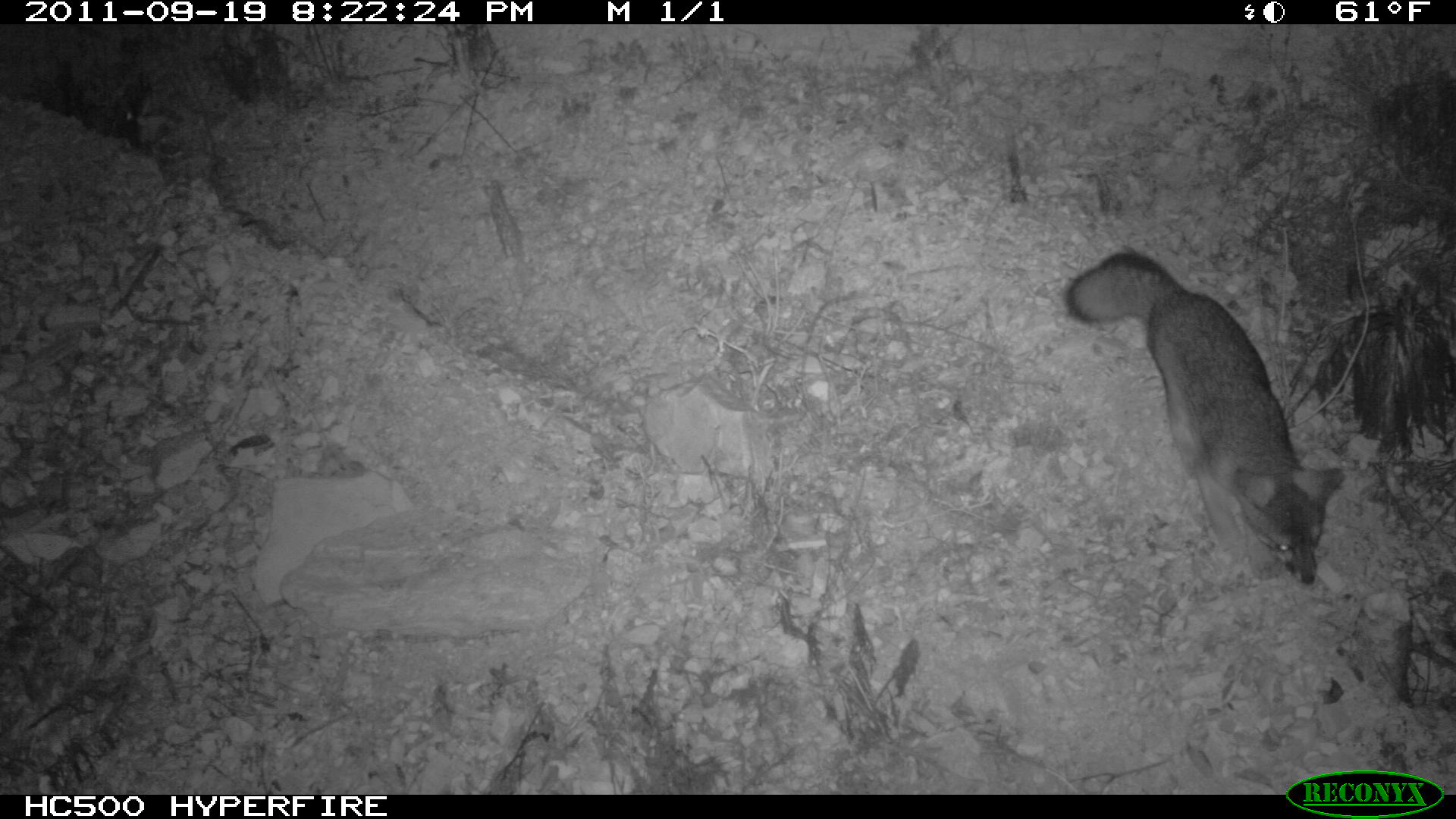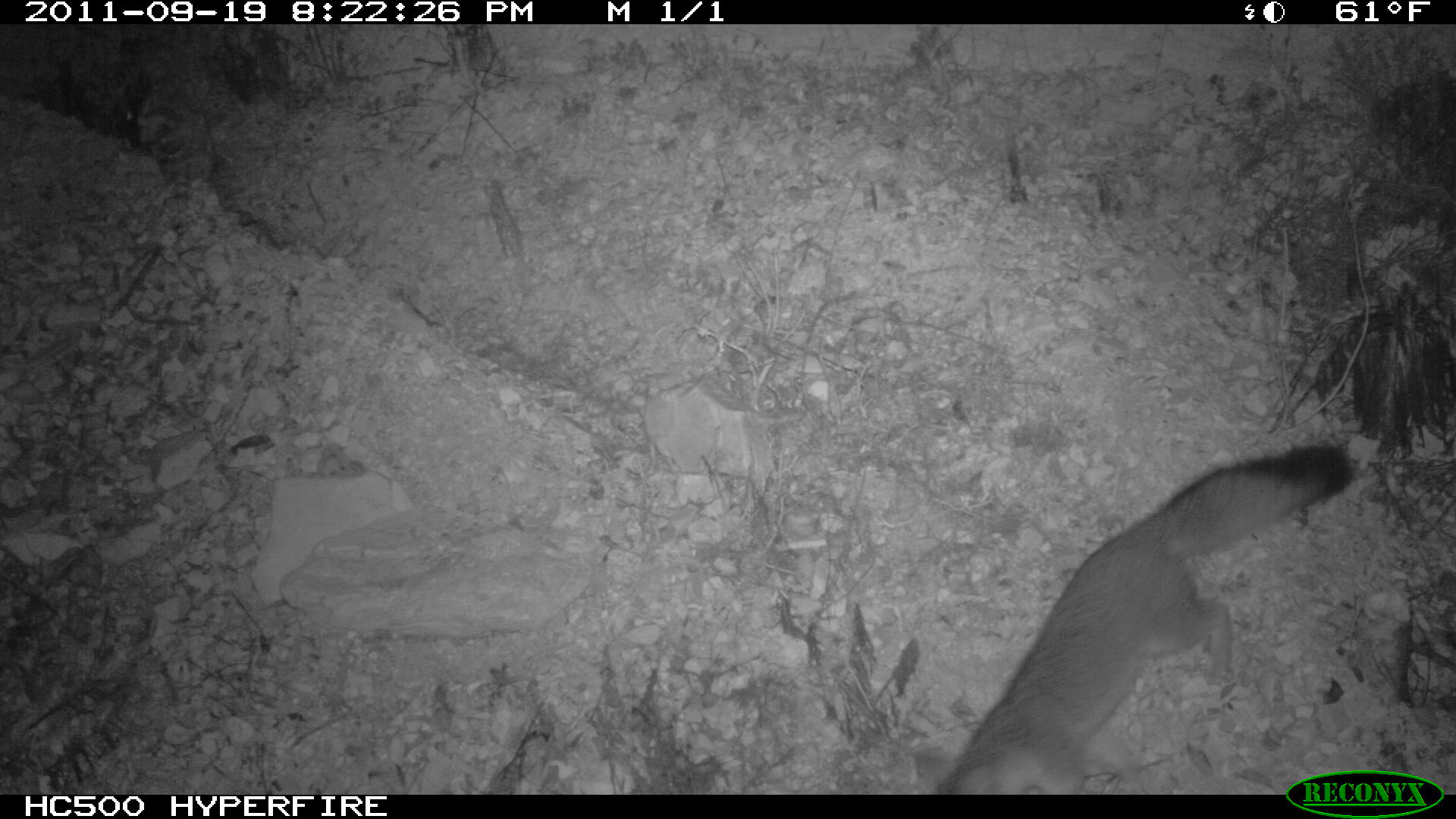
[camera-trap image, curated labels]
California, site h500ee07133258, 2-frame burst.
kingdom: Animalia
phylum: Chordata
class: Mammalia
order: Carnivora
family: Canidae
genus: Urocyon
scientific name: Urocyon littoralis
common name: island fox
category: fox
Fox (island fox) (Urocyon littoralis).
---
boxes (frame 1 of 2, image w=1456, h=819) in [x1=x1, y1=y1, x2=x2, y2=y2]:
fox: [x1=1064, y1=248, x2=1347, y2=585]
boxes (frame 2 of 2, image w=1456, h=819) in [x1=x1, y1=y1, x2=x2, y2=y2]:
fox: [x1=939, y1=442, x2=1355, y2=793]